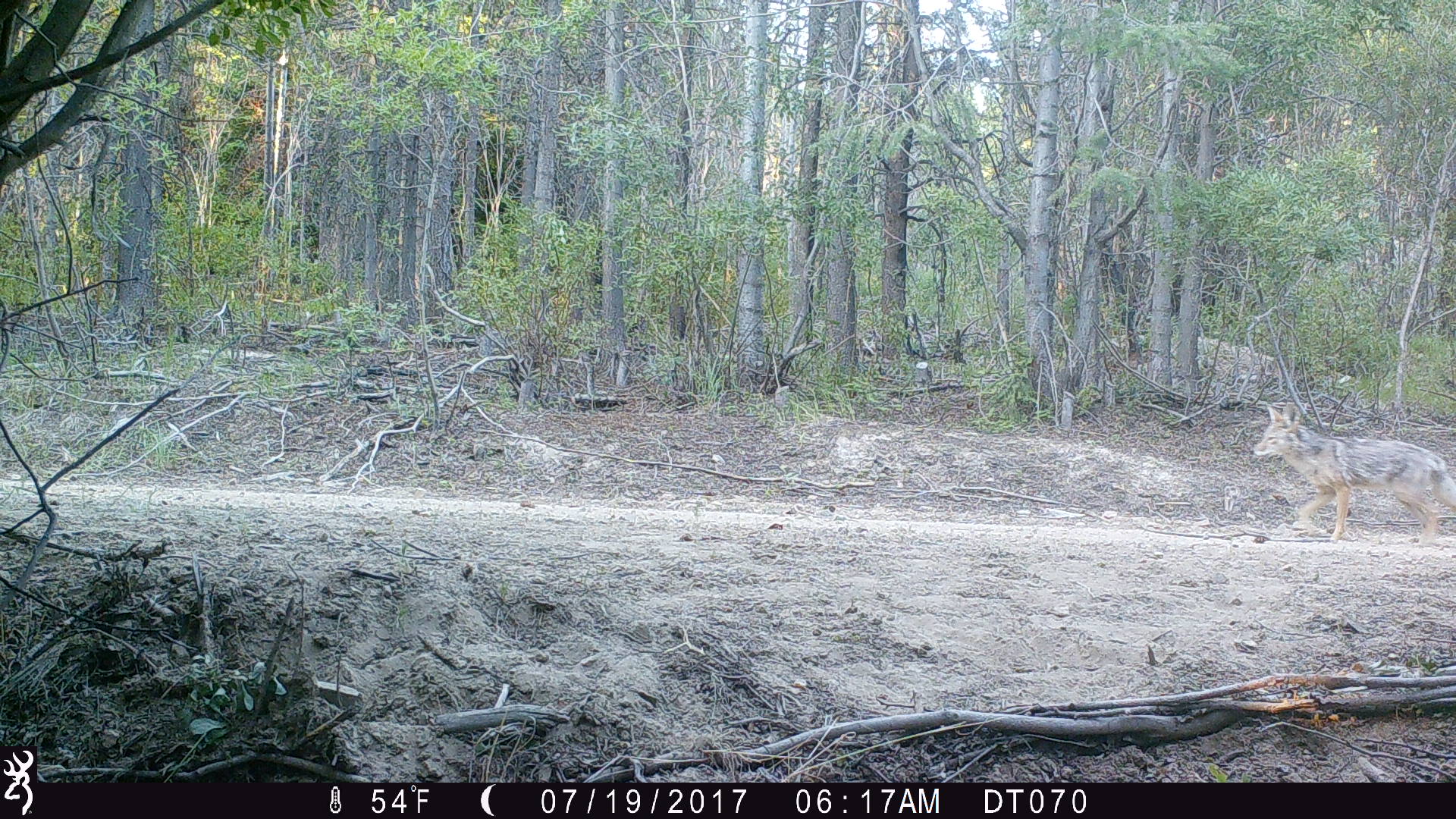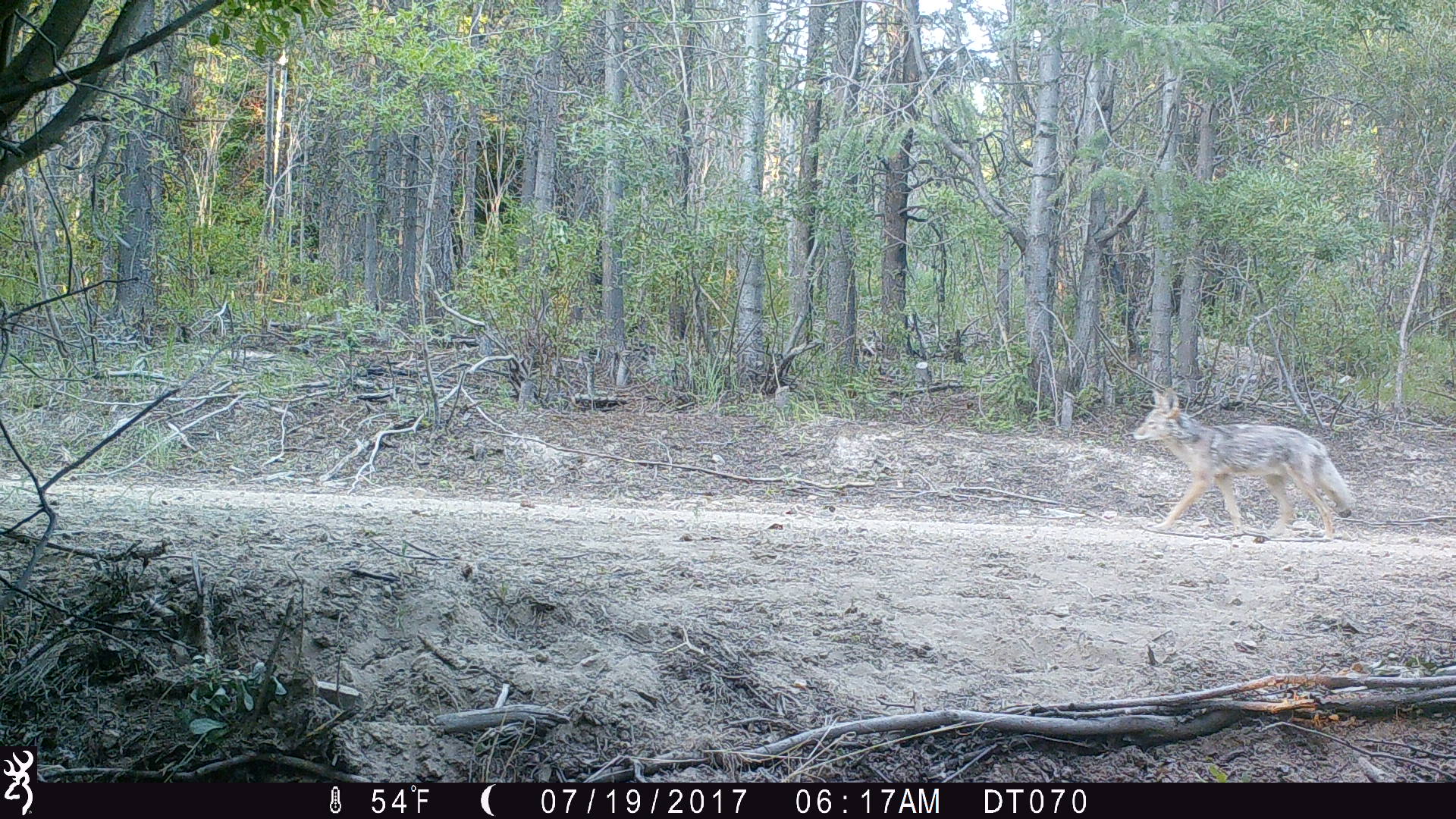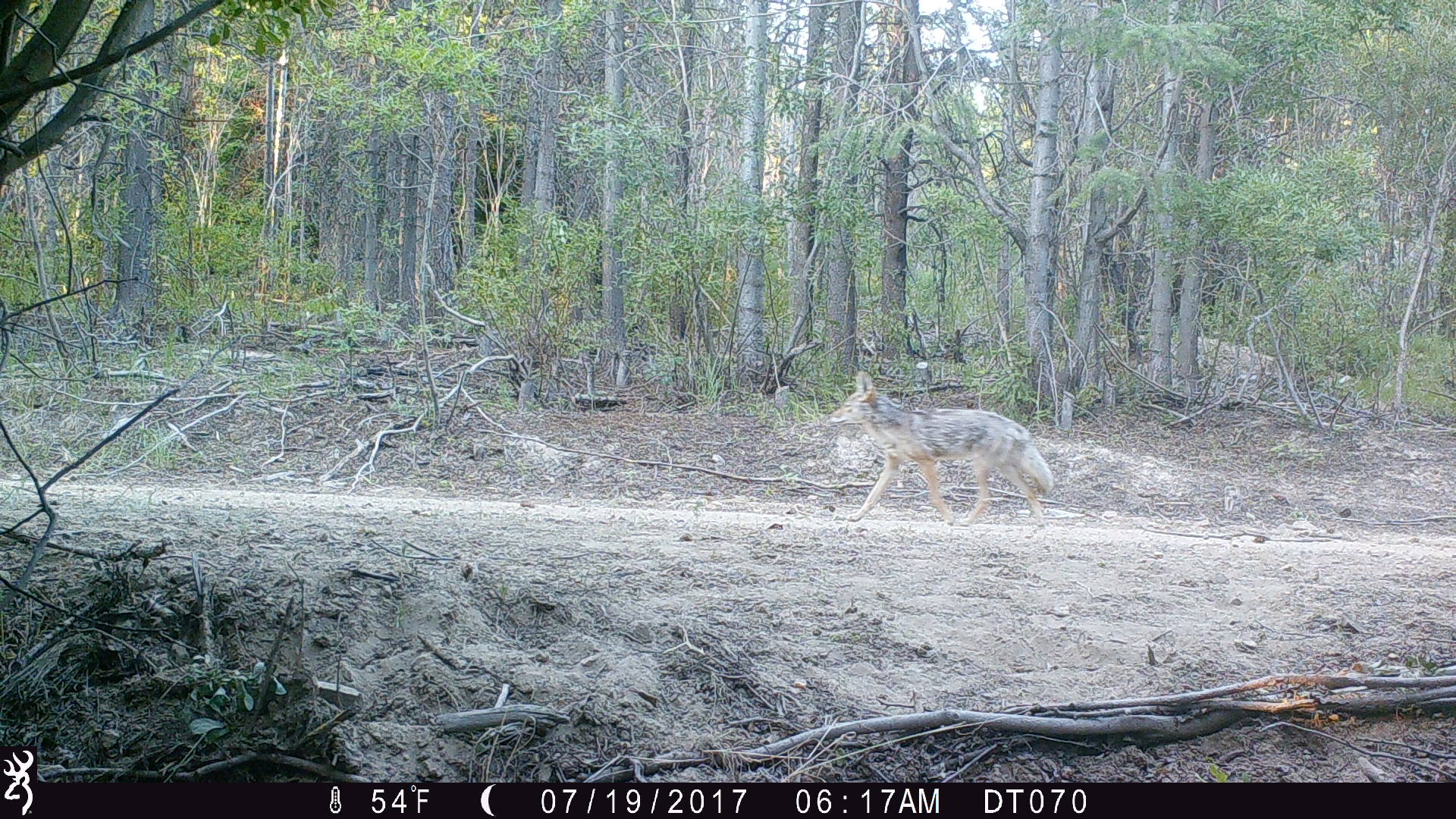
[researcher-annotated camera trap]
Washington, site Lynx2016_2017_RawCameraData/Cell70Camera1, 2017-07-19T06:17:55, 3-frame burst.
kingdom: Animalia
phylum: Chordata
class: Mammalia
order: Carnivora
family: Canidae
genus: Canis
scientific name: Canis latrans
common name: coyote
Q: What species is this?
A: Canis latrans (coyote).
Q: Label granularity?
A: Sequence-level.